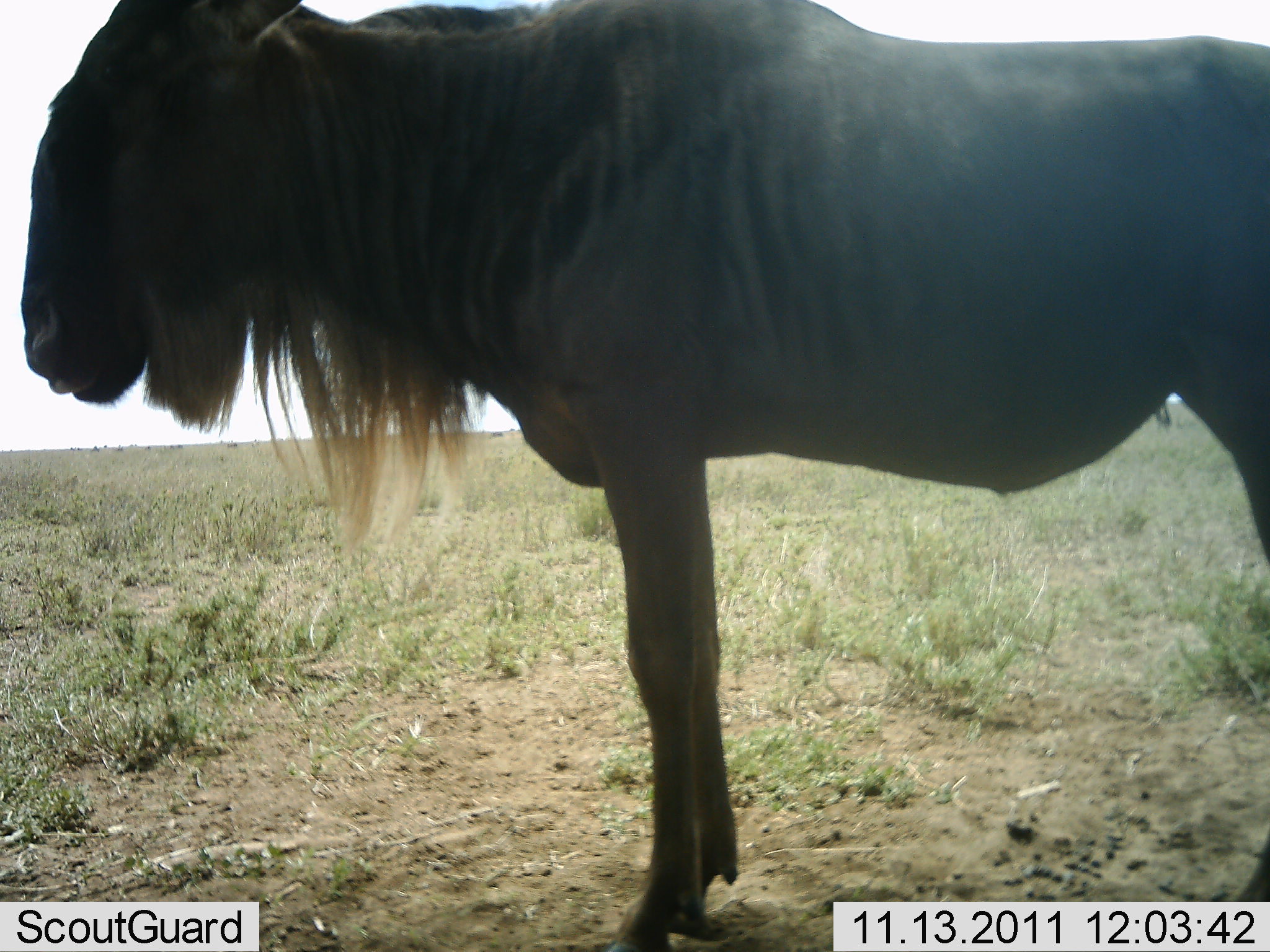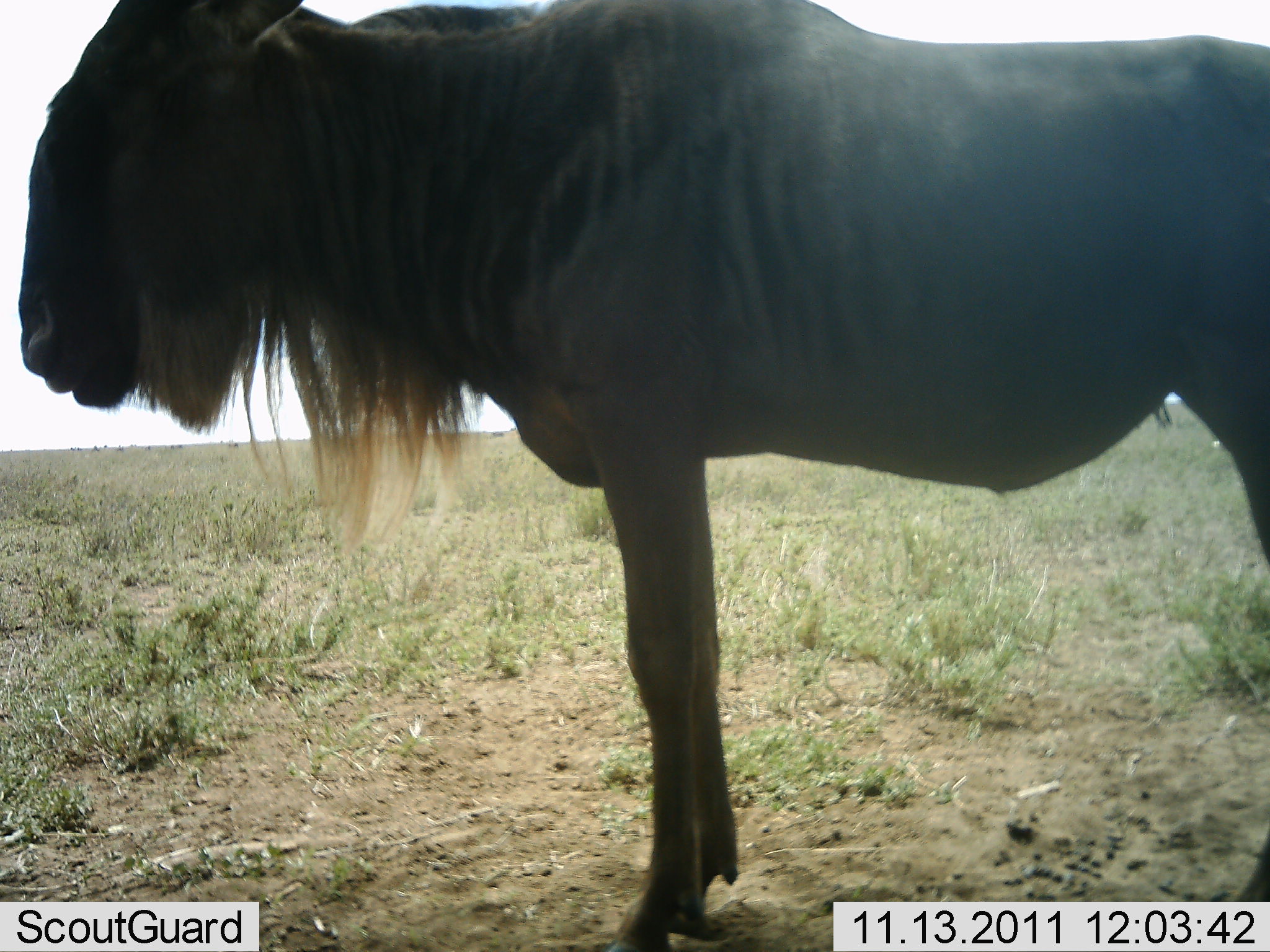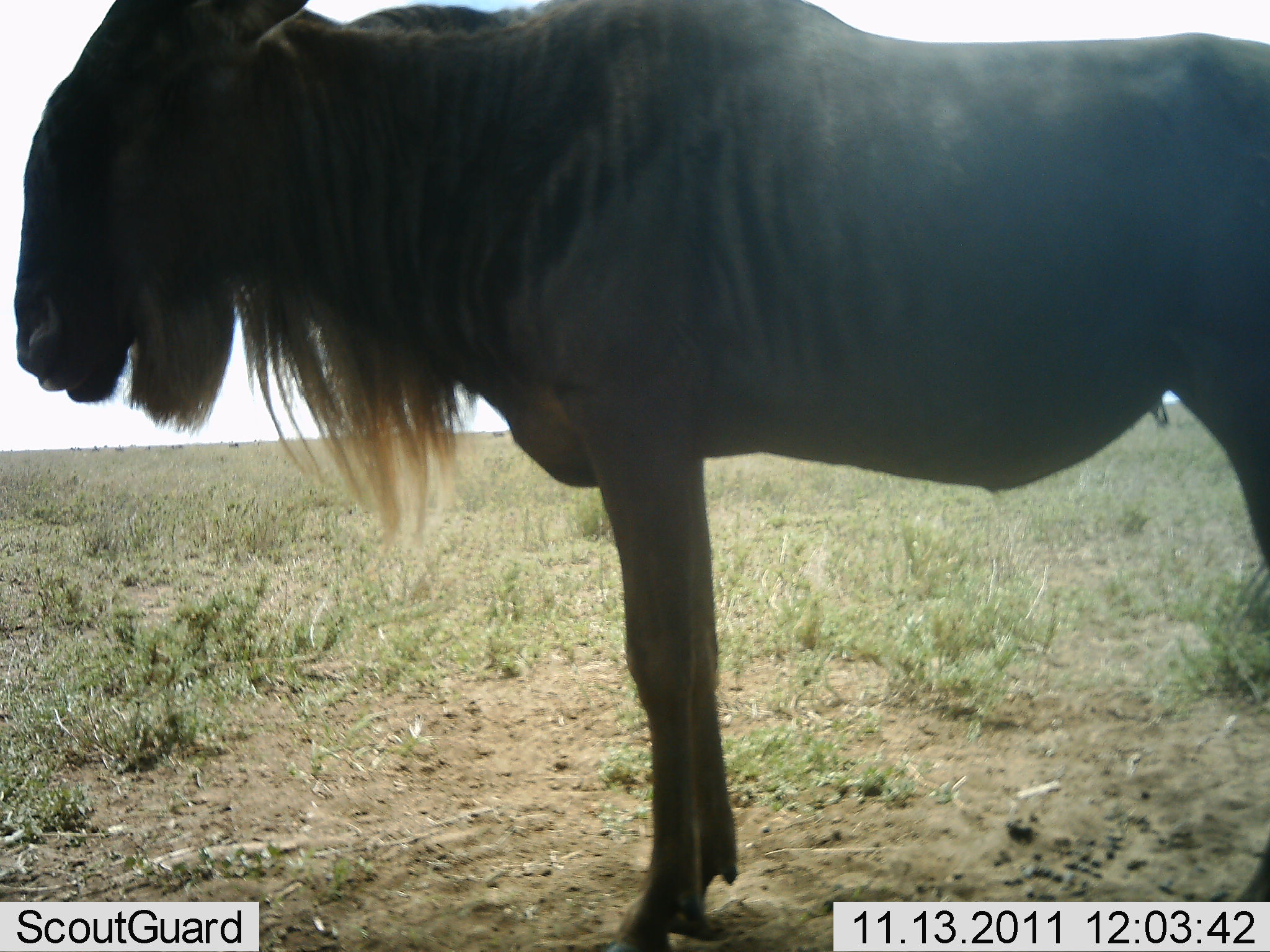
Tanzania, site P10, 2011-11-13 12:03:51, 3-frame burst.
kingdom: Animalia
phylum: Chordata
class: Mammalia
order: Artiodactyla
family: Bovidae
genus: Connochaetes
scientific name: Connochaetes taurinus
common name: blue wildebeest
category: wildebeest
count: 1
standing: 100%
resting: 0%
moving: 0%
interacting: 0%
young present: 0%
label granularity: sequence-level